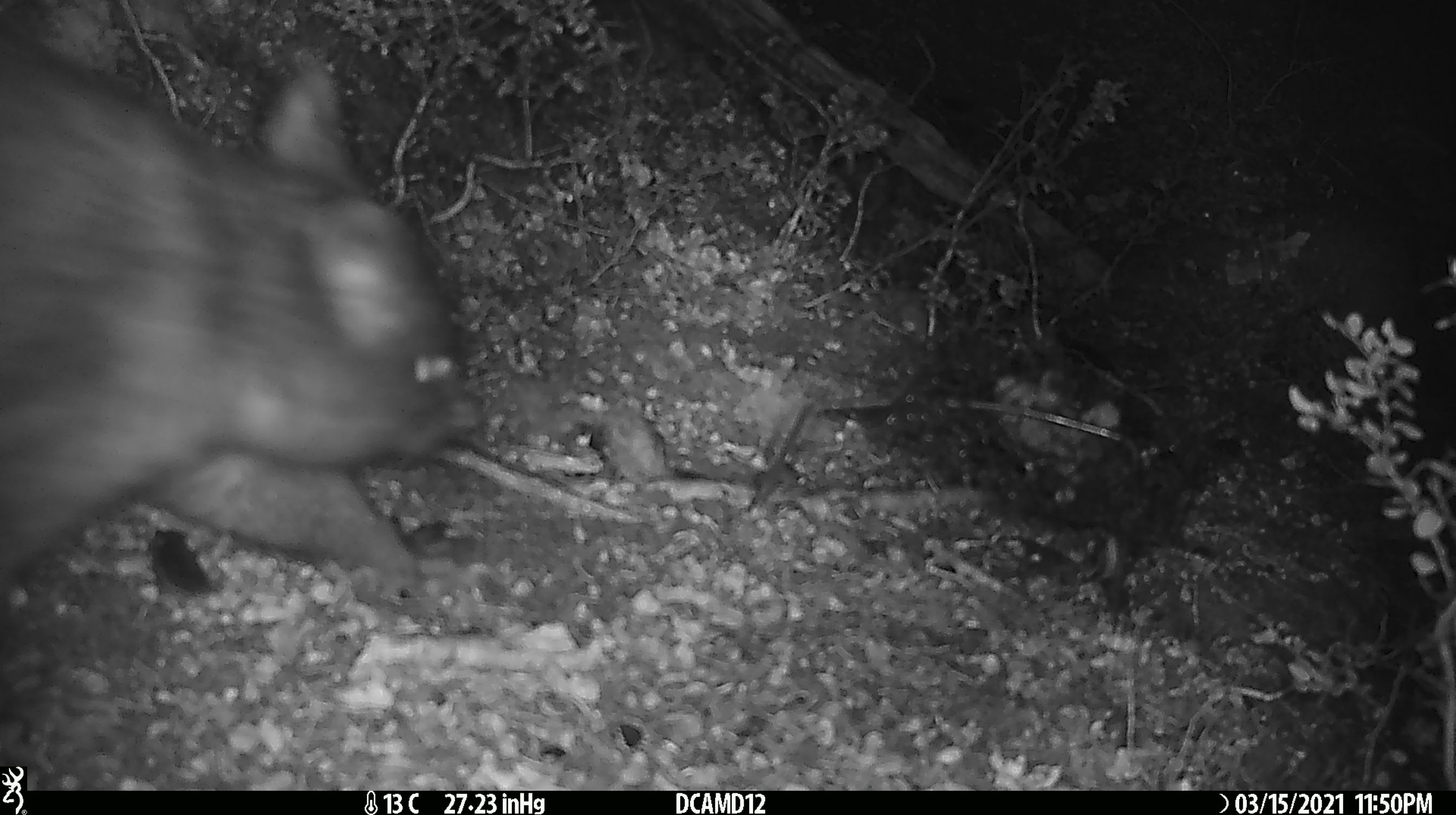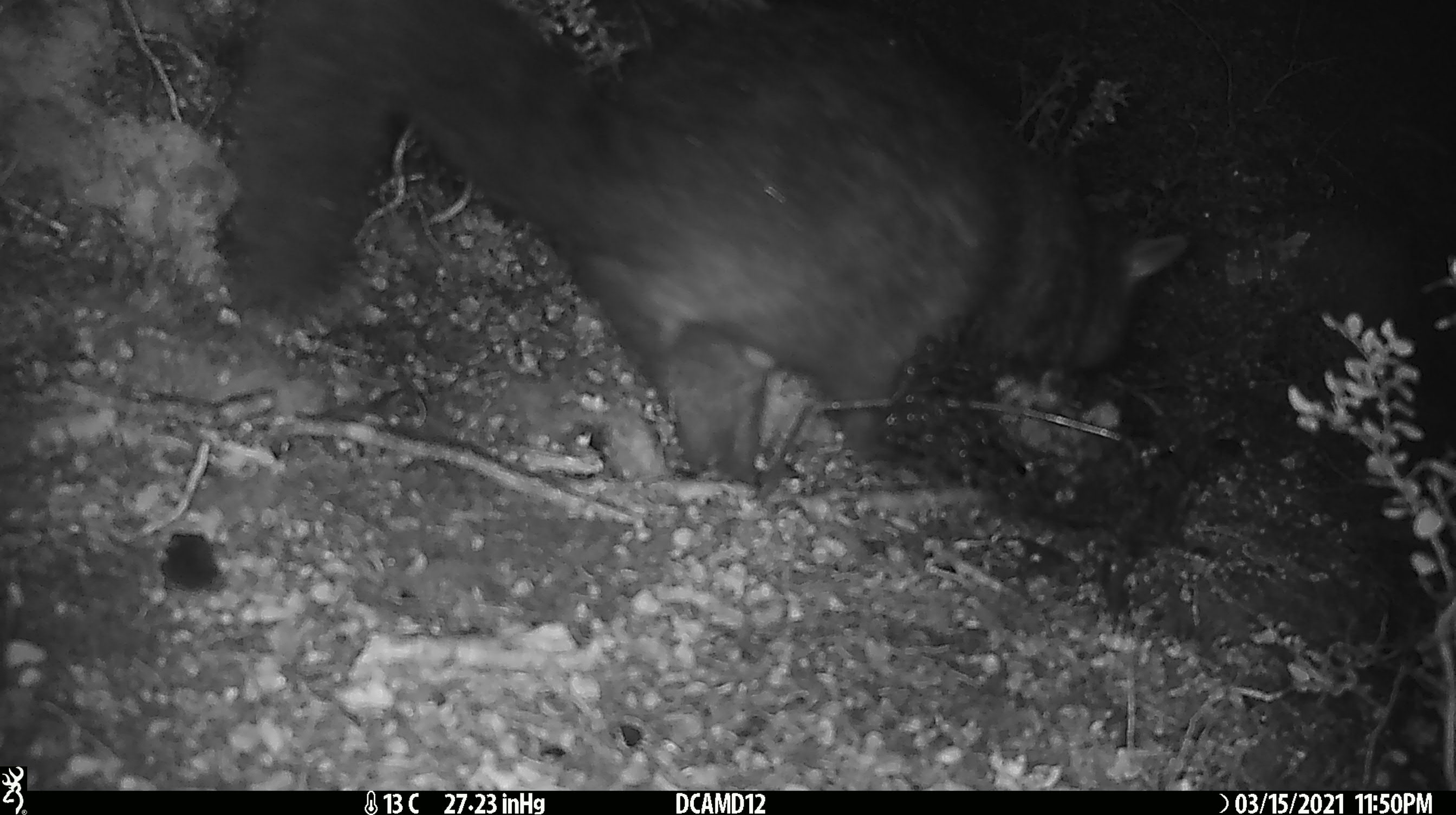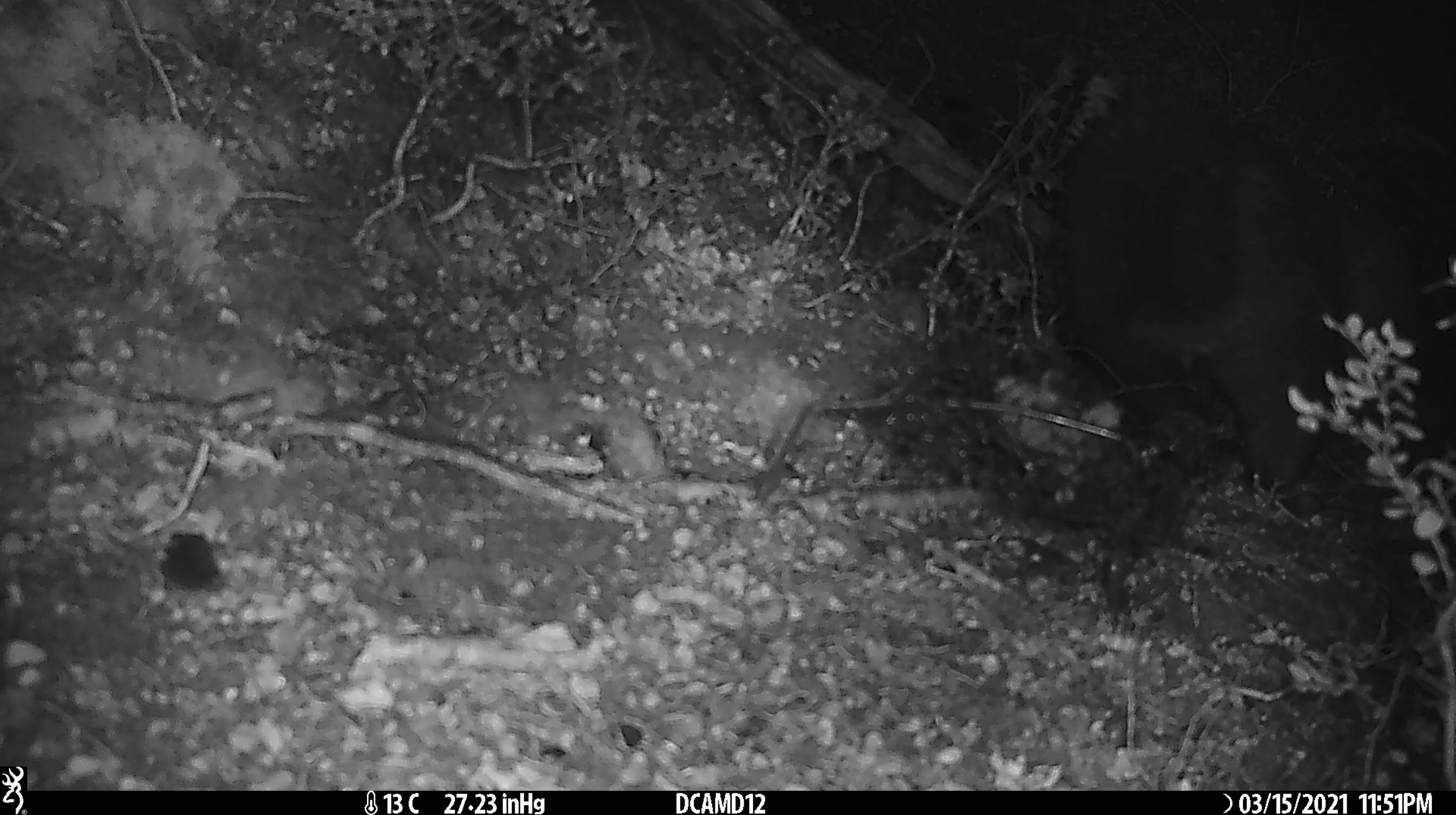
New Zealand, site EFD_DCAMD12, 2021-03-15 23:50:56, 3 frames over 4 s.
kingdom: Animalia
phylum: Chordata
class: Mammalia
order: Diprotodontia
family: Phalangeridae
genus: Trichosurus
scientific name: Trichosurus vulpecula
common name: common brushtail possum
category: possum